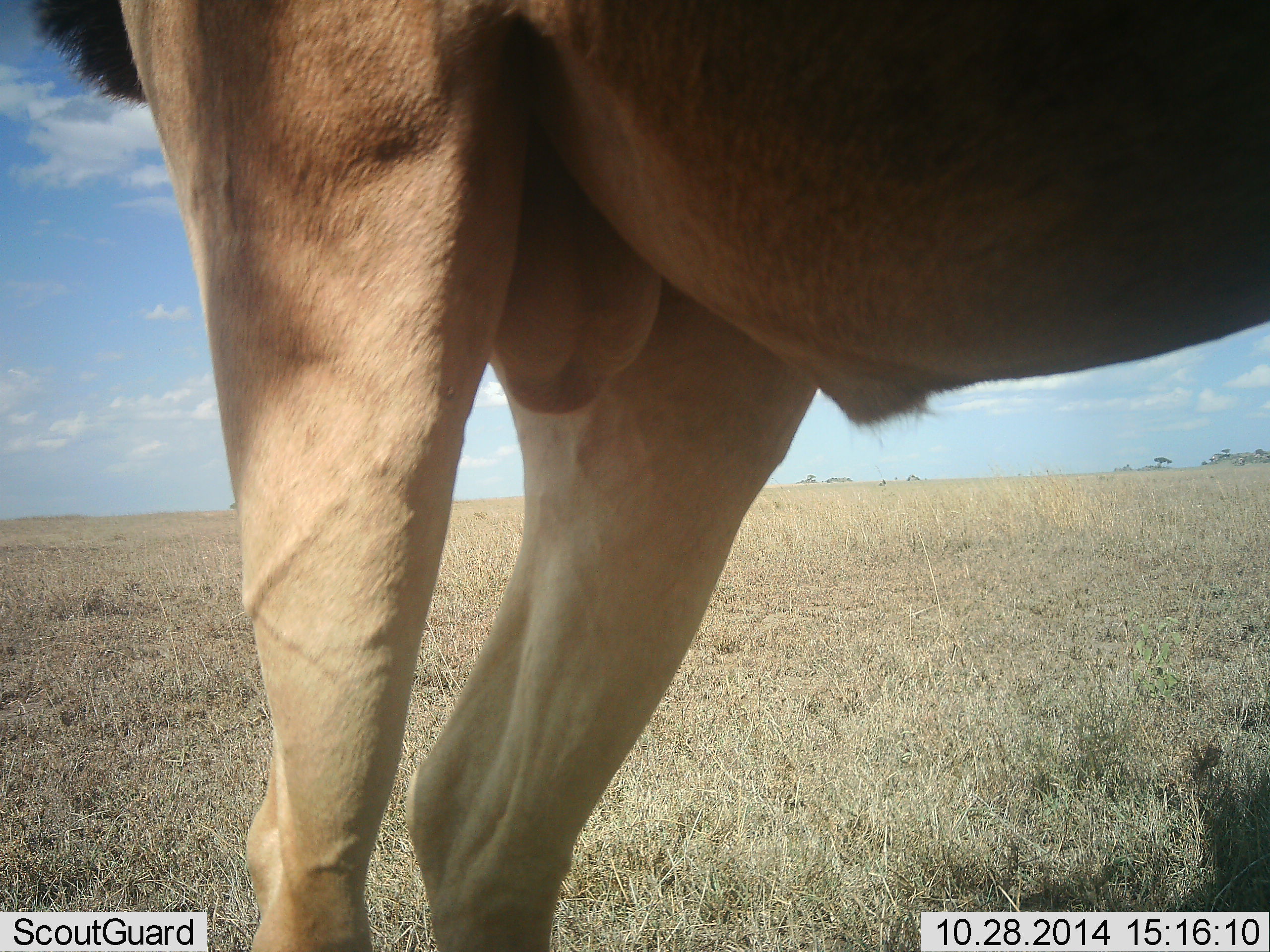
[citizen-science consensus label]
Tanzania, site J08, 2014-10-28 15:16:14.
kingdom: Animalia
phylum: Chordata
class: Mammalia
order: Artiodactyla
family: Bovidae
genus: Alcelaphus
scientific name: Alcelaphus buselaphus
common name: hartebeest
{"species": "hartebeest (Alcelaphus buselaphus)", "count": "1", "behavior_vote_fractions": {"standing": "100%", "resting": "0%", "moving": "0%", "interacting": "0%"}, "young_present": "0%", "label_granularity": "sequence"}